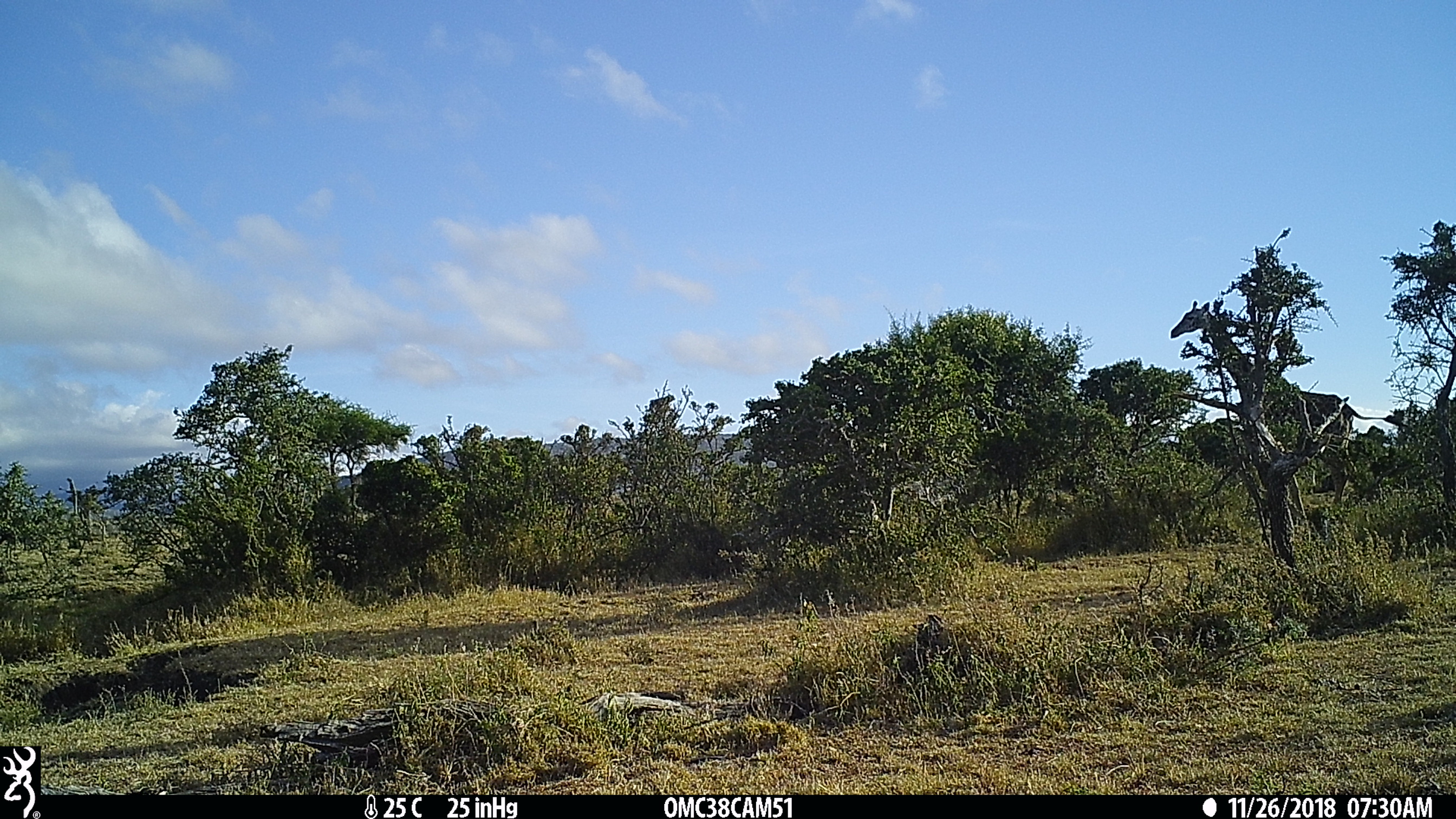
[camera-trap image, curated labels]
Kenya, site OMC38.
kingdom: Animalia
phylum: Chordata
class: Mammalia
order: Artiodactyla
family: Giraffidae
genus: Giraffa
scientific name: Giraffa camelopardalis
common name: northern giraffe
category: giraffe